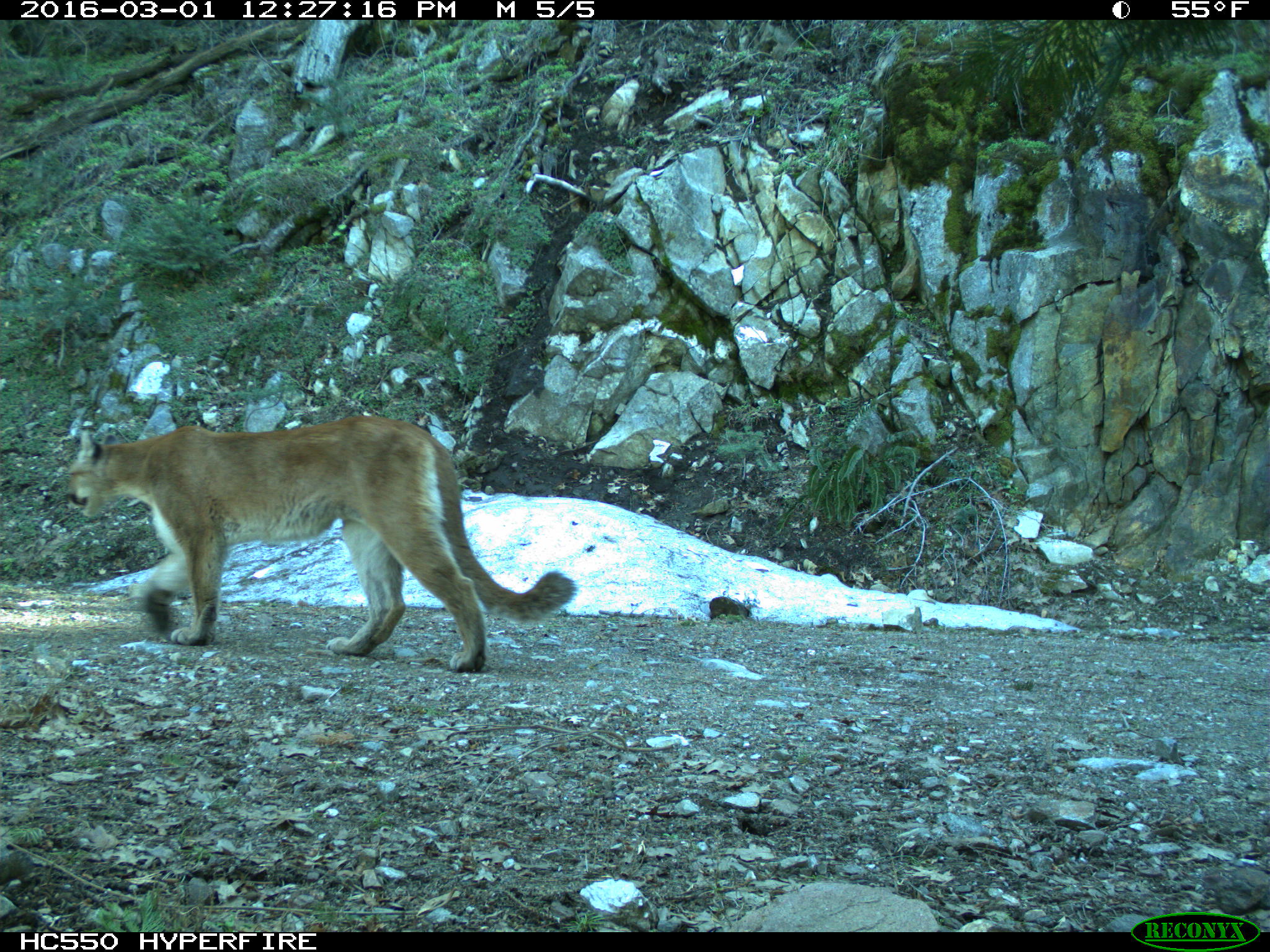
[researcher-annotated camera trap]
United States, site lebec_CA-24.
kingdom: Animalia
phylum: Chordata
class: Mammalia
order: Carnivora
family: Felidae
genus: Puma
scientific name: Puma concolor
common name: mountain lion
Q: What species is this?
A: Puma concolor (mountain lion).